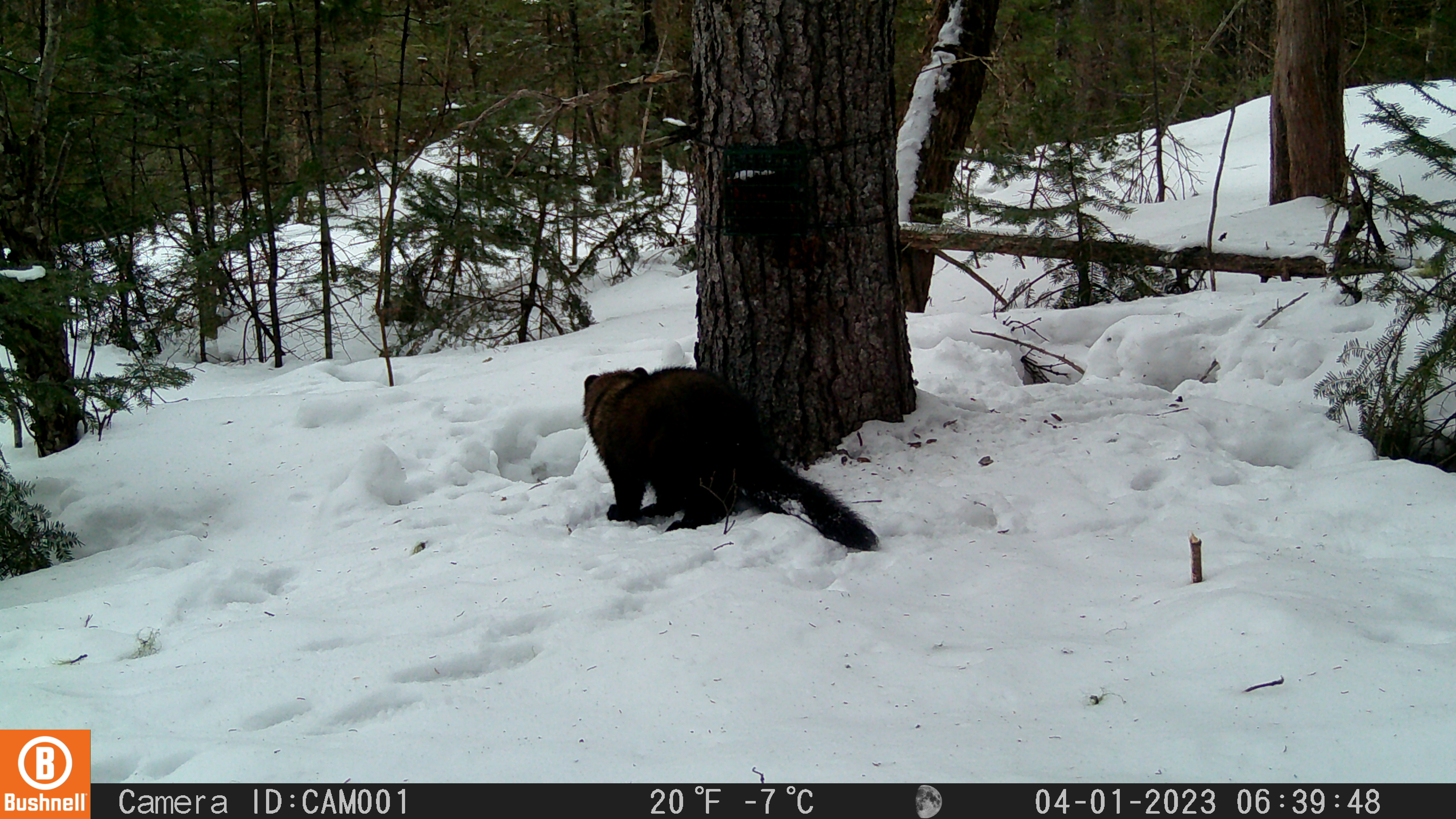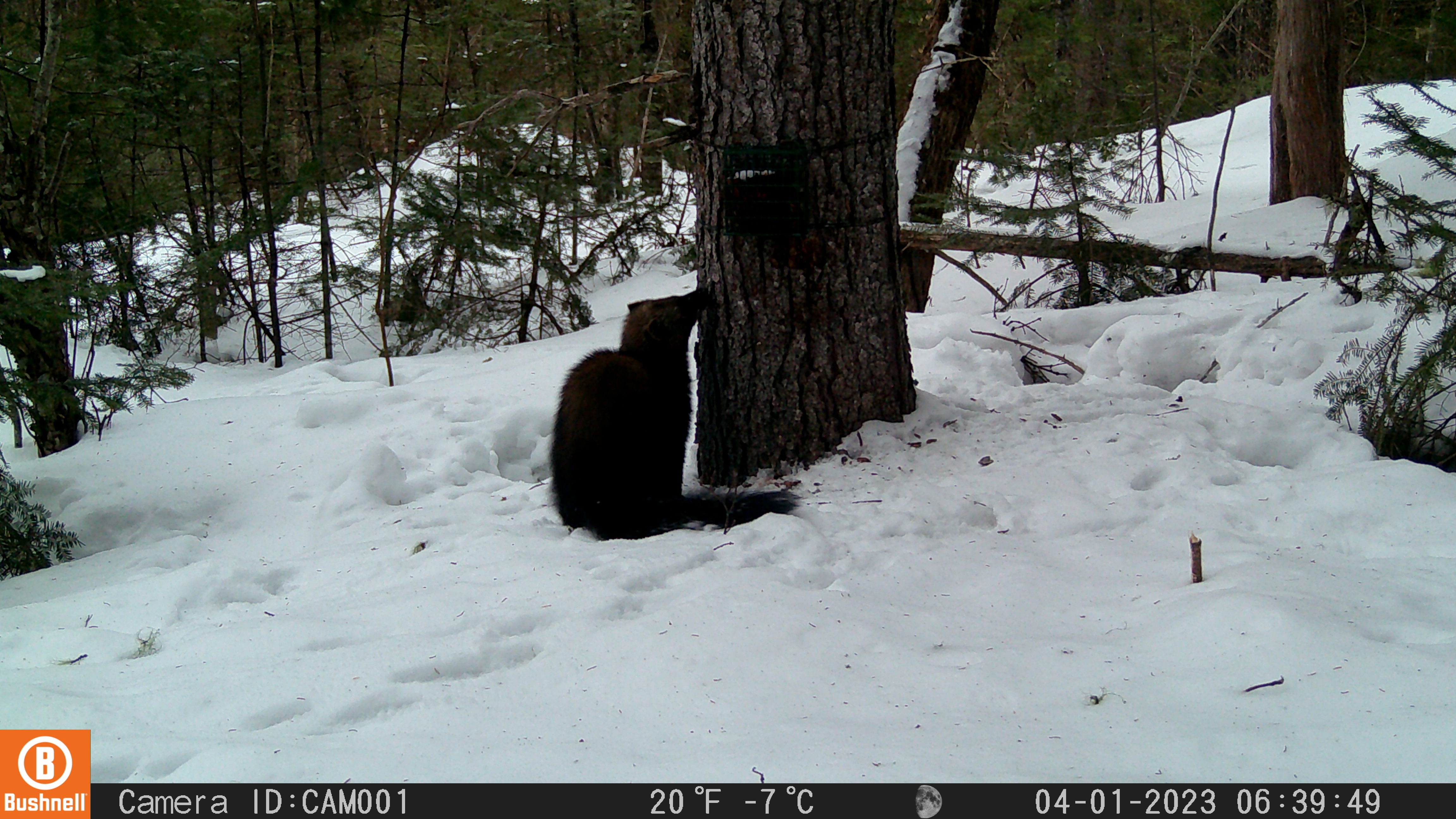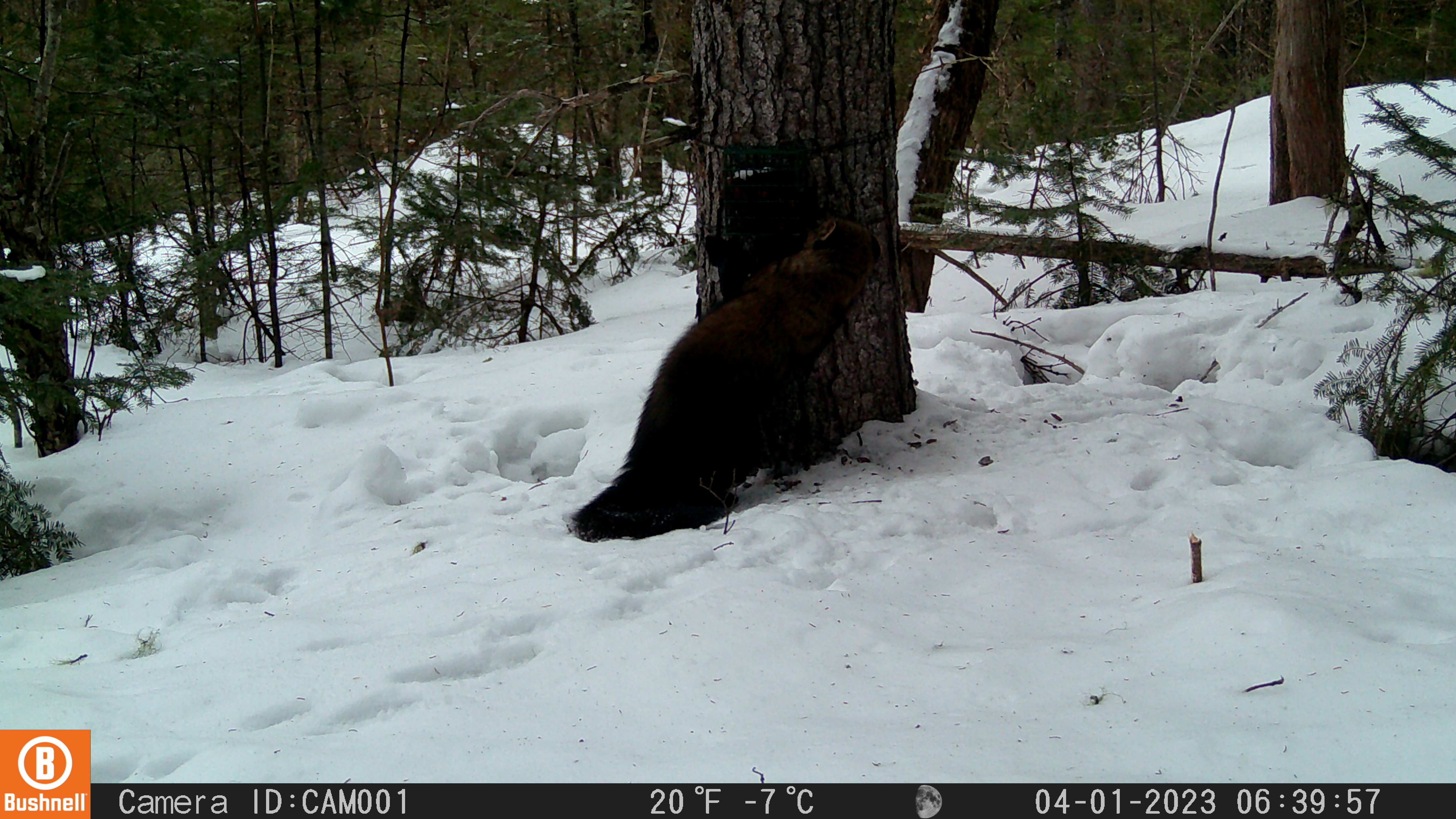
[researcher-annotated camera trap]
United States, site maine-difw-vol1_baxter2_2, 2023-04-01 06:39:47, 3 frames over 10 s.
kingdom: Animalia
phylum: Chordata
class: Mammalia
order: Carnivora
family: Mustelidae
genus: Pekania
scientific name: Pekania pennanti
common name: fisher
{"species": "fisher (Pekania pennanti)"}